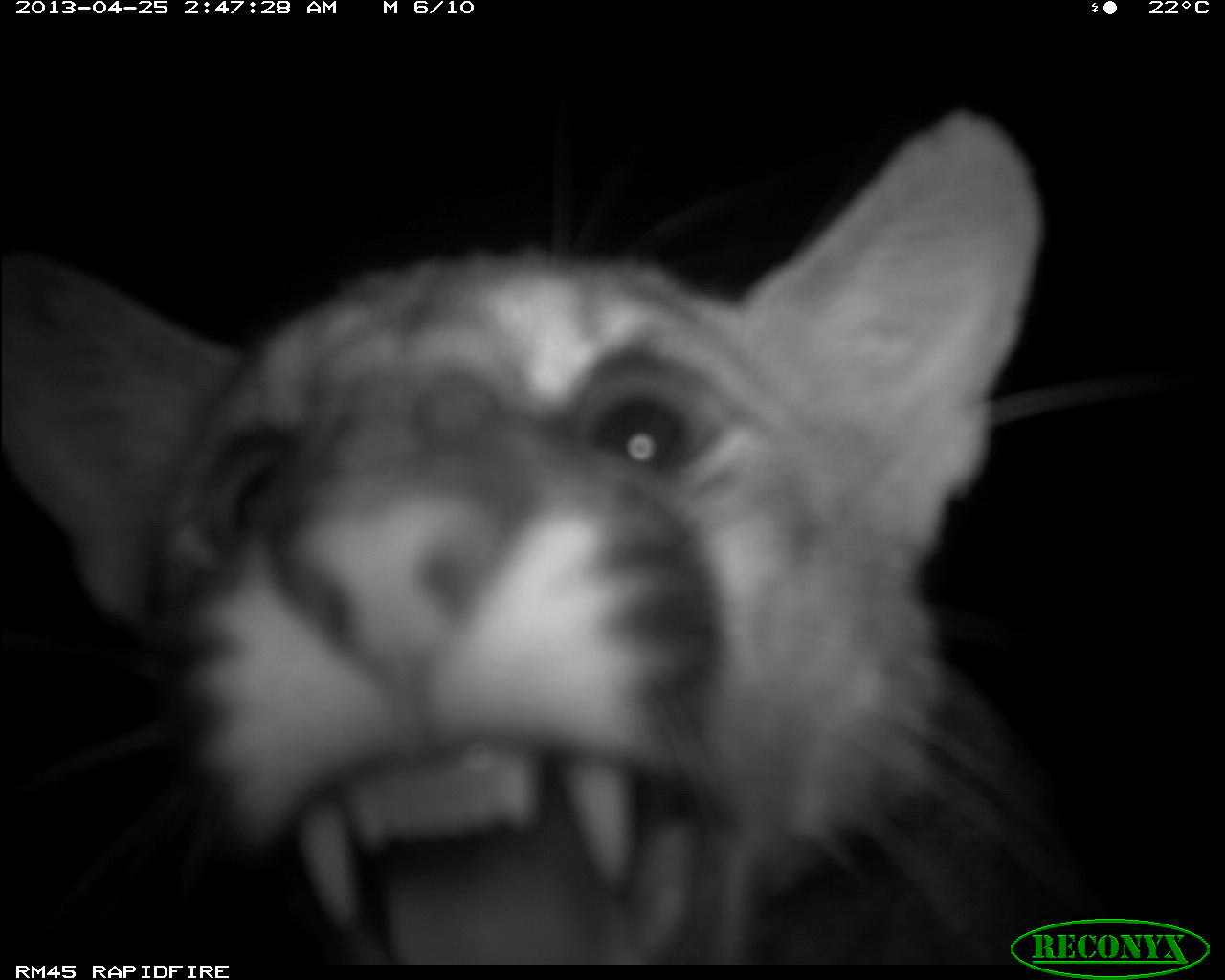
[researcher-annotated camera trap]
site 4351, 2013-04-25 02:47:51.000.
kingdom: Animalia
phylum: Chordata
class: Mammalia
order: Carnivora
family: Felidae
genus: Puma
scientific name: Puma concolor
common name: mountain lion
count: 2